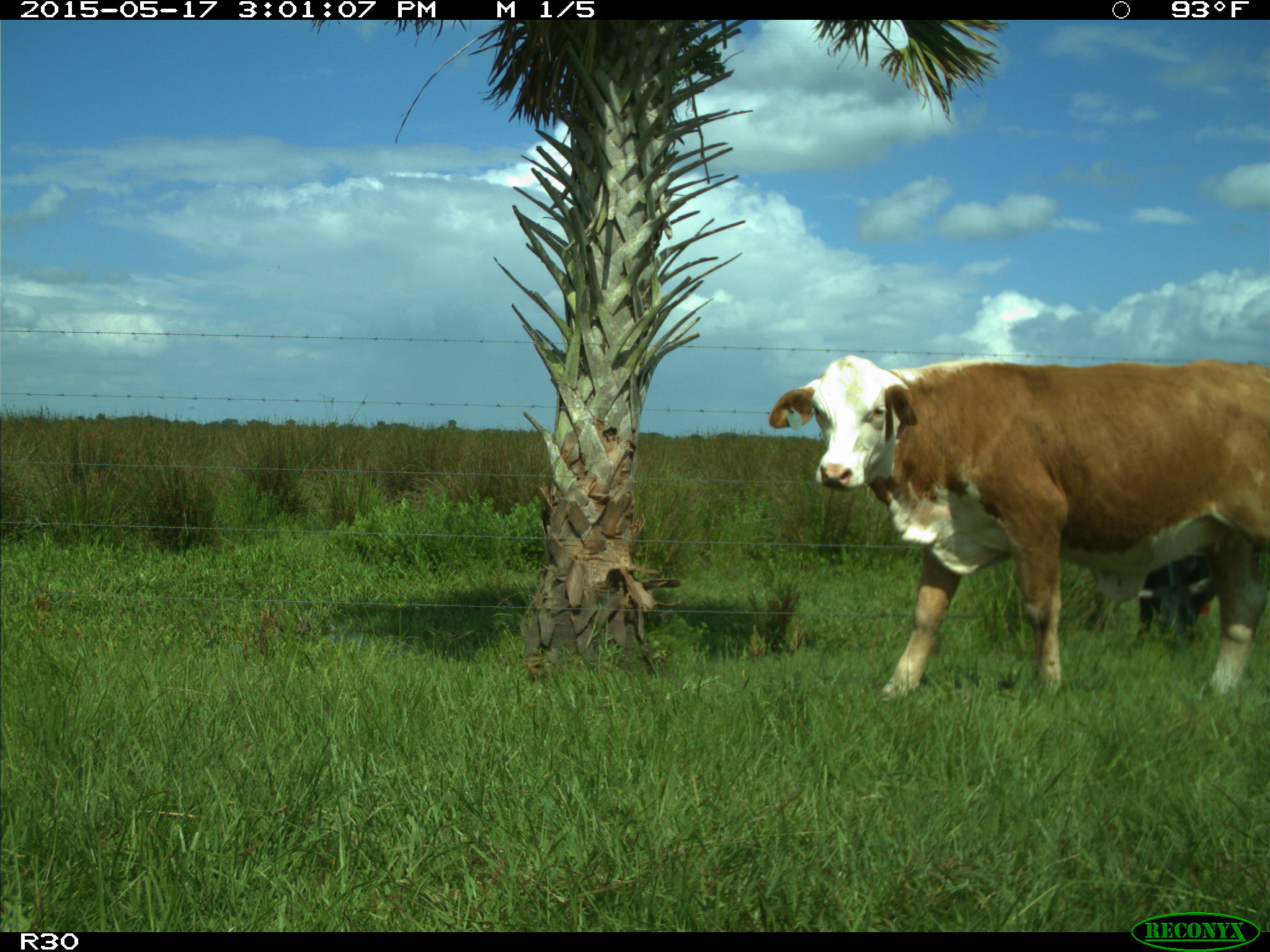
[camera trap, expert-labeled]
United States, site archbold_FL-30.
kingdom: Animalia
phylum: Chordata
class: Mammalia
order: Artiodactyla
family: Bovidae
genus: Bos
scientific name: Bos taurus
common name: domestic cow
Bos taurus (domestic cow).